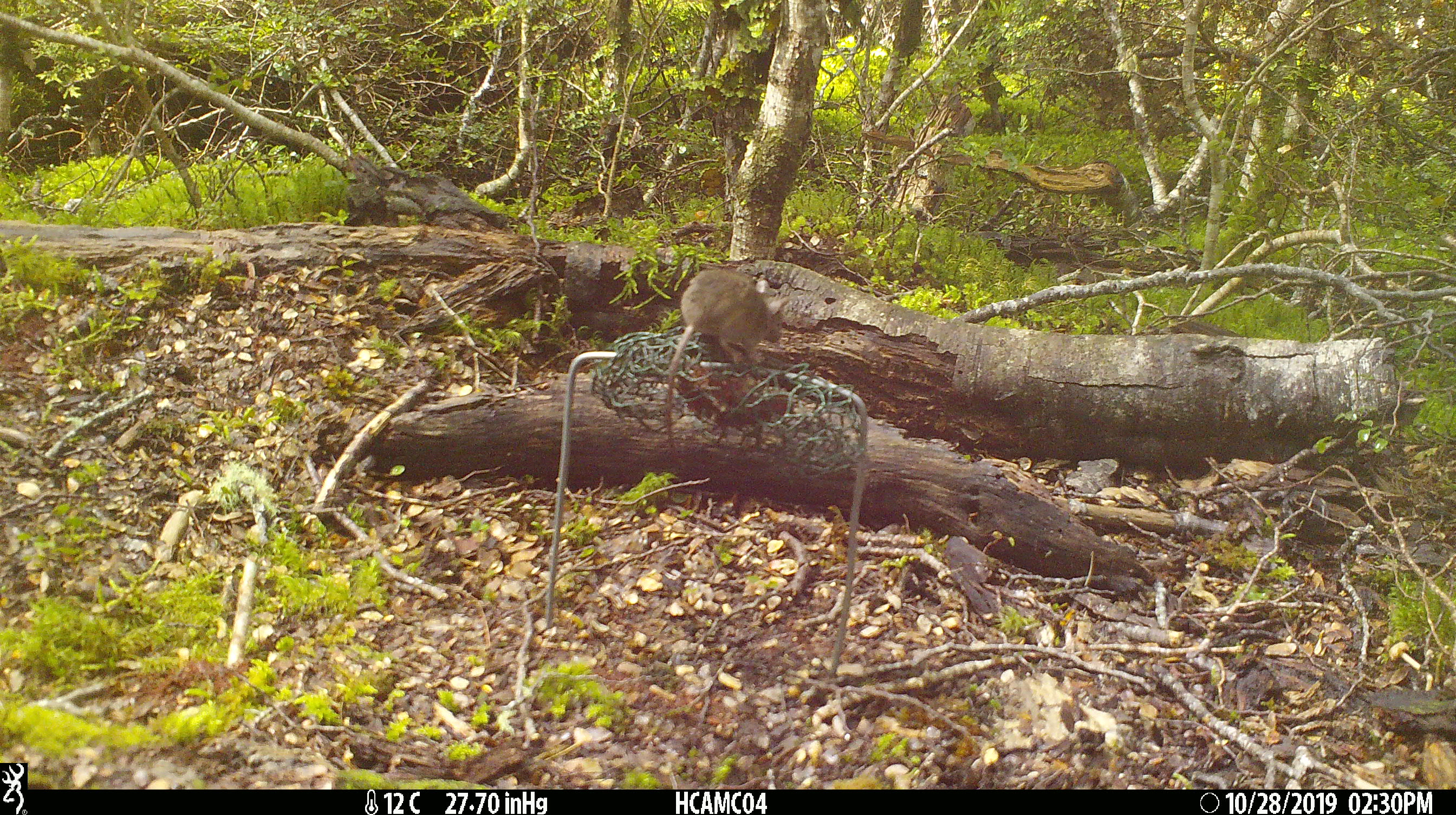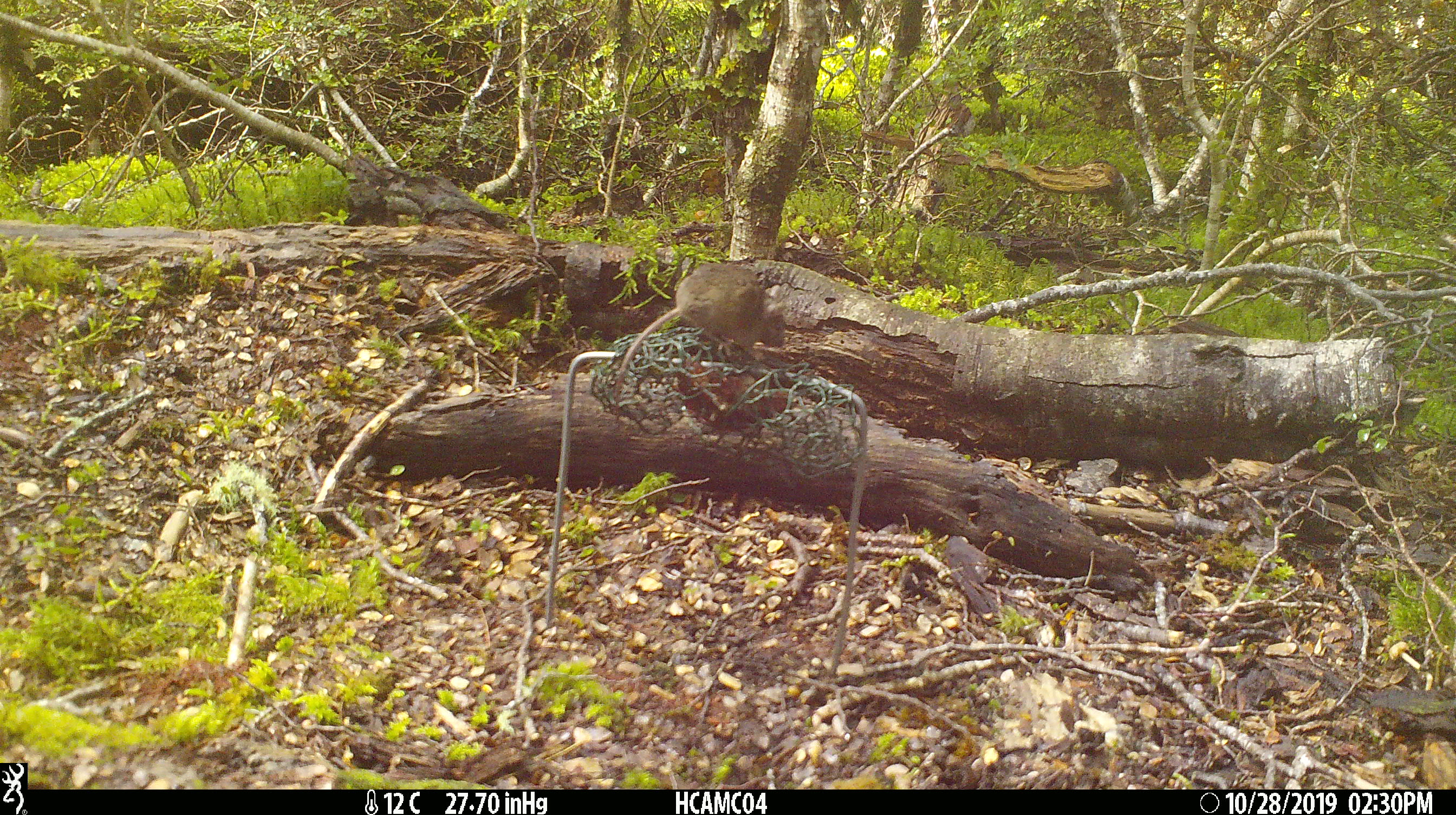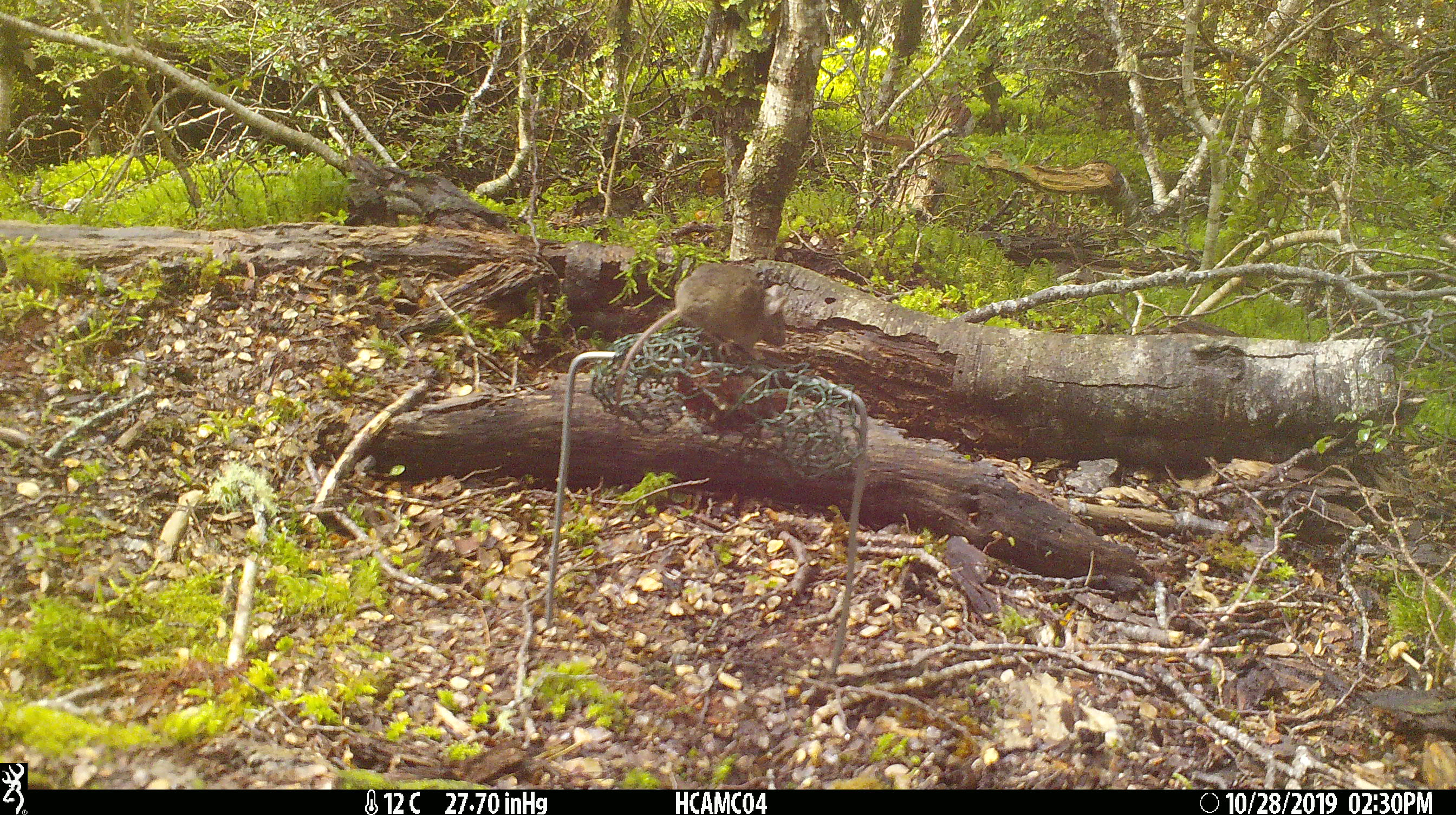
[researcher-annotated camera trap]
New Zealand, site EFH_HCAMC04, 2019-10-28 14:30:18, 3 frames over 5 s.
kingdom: Animalia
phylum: Chordata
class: Mammalia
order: Rodentia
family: Muridae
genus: Mus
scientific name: Mus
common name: mouse